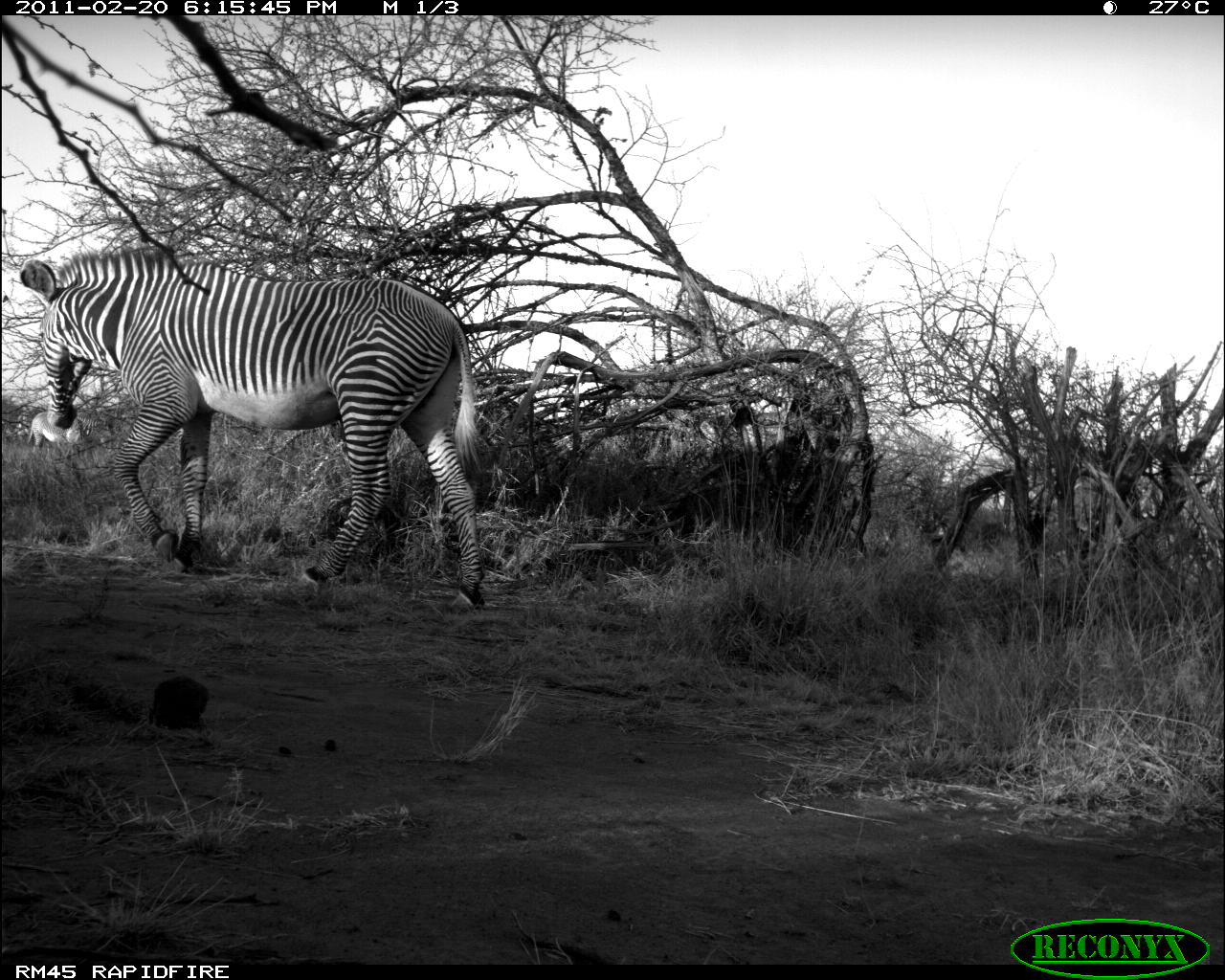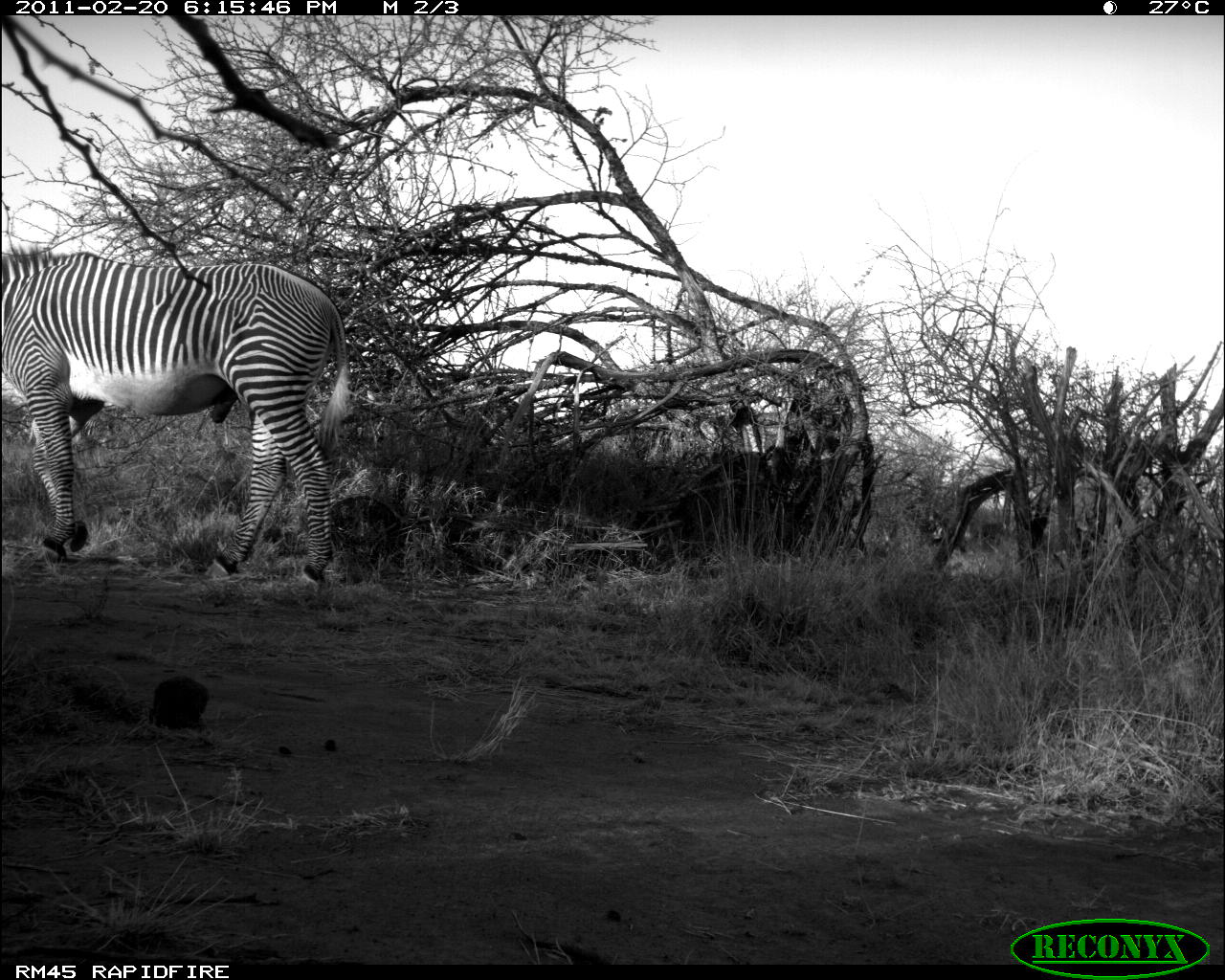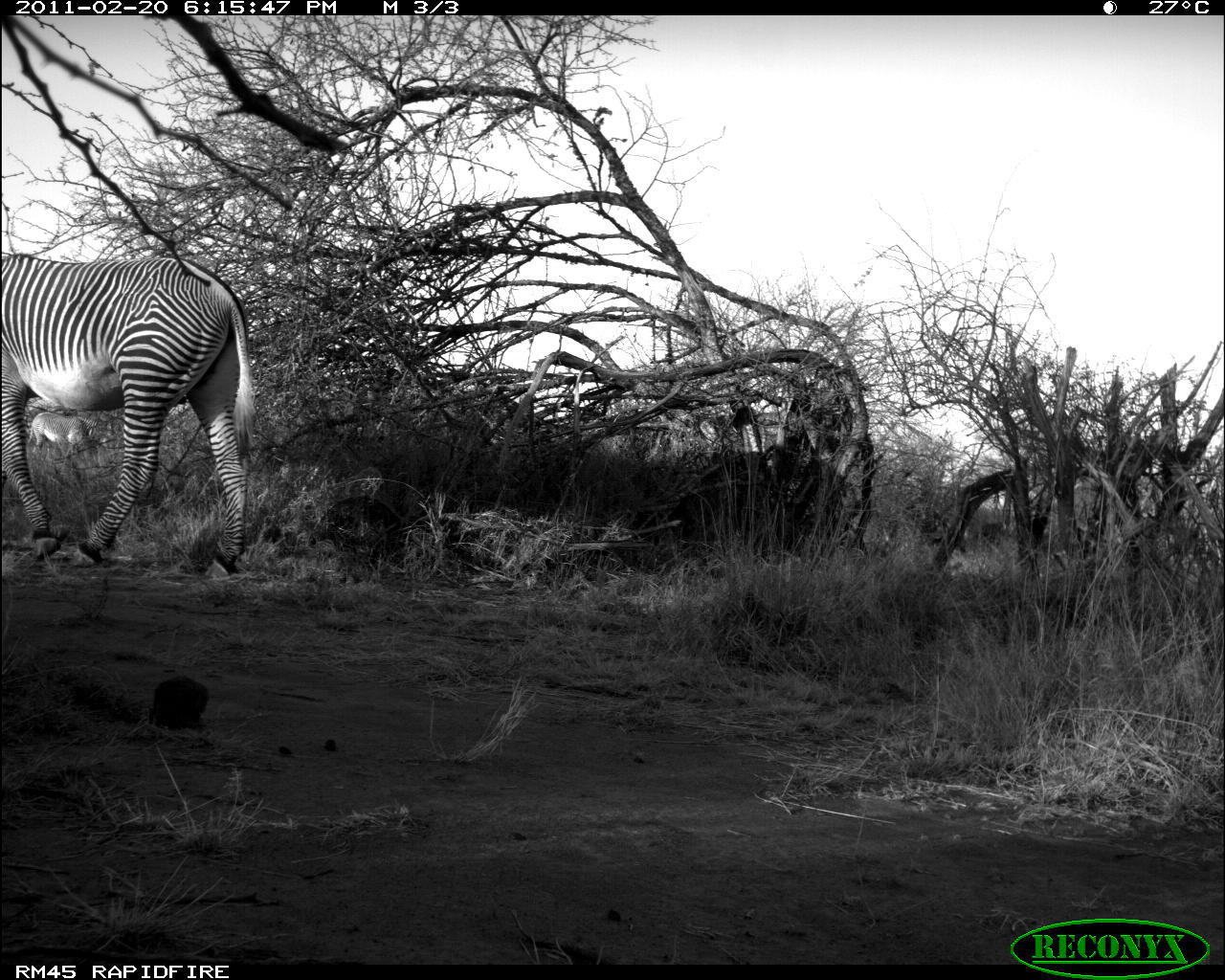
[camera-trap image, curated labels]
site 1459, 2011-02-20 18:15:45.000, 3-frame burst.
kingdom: Animalia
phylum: Chordata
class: Mammalia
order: Proboscidea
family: Elephantidae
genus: Loxodonta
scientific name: Loxodonta africana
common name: african bush elephant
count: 1